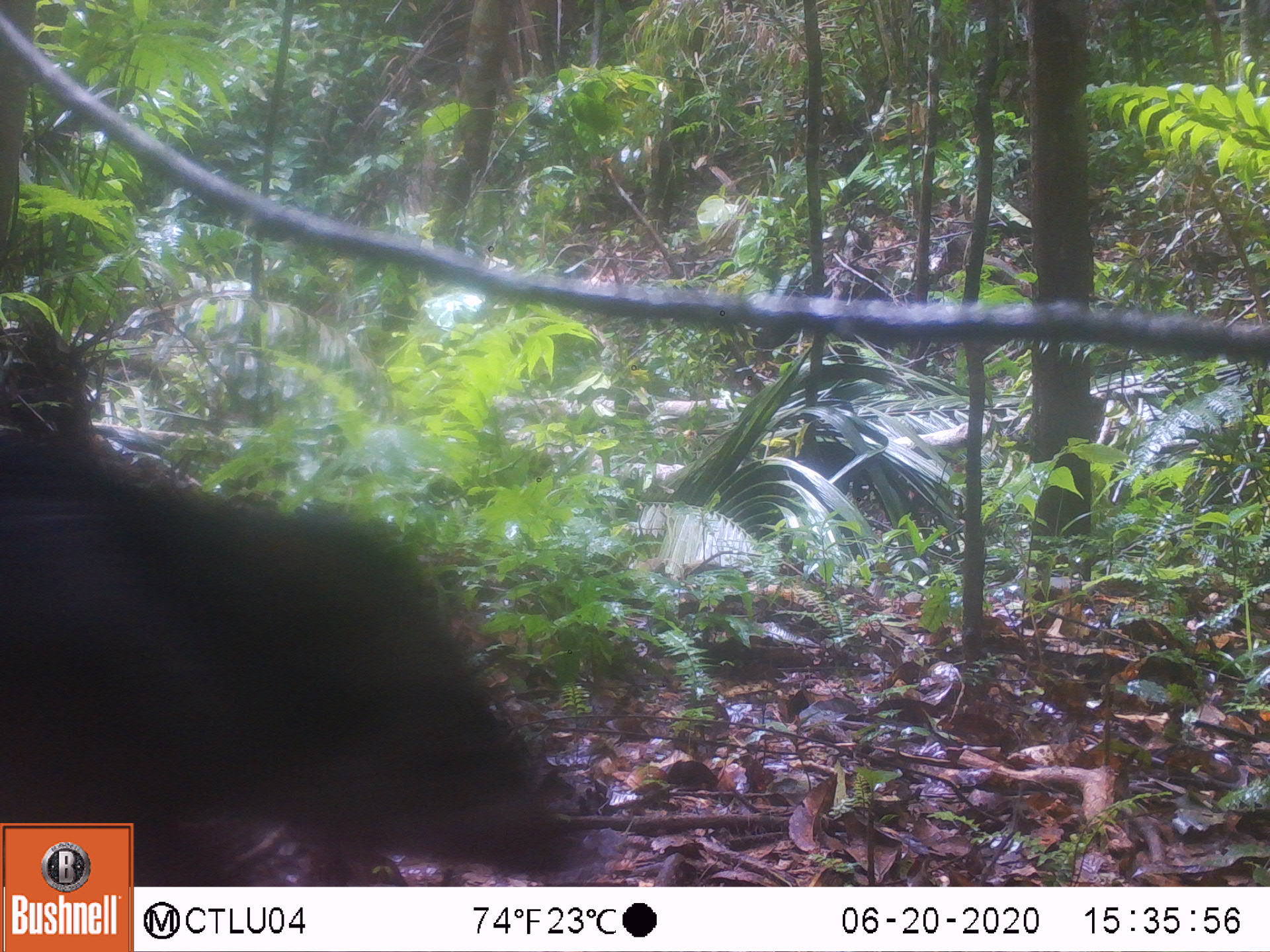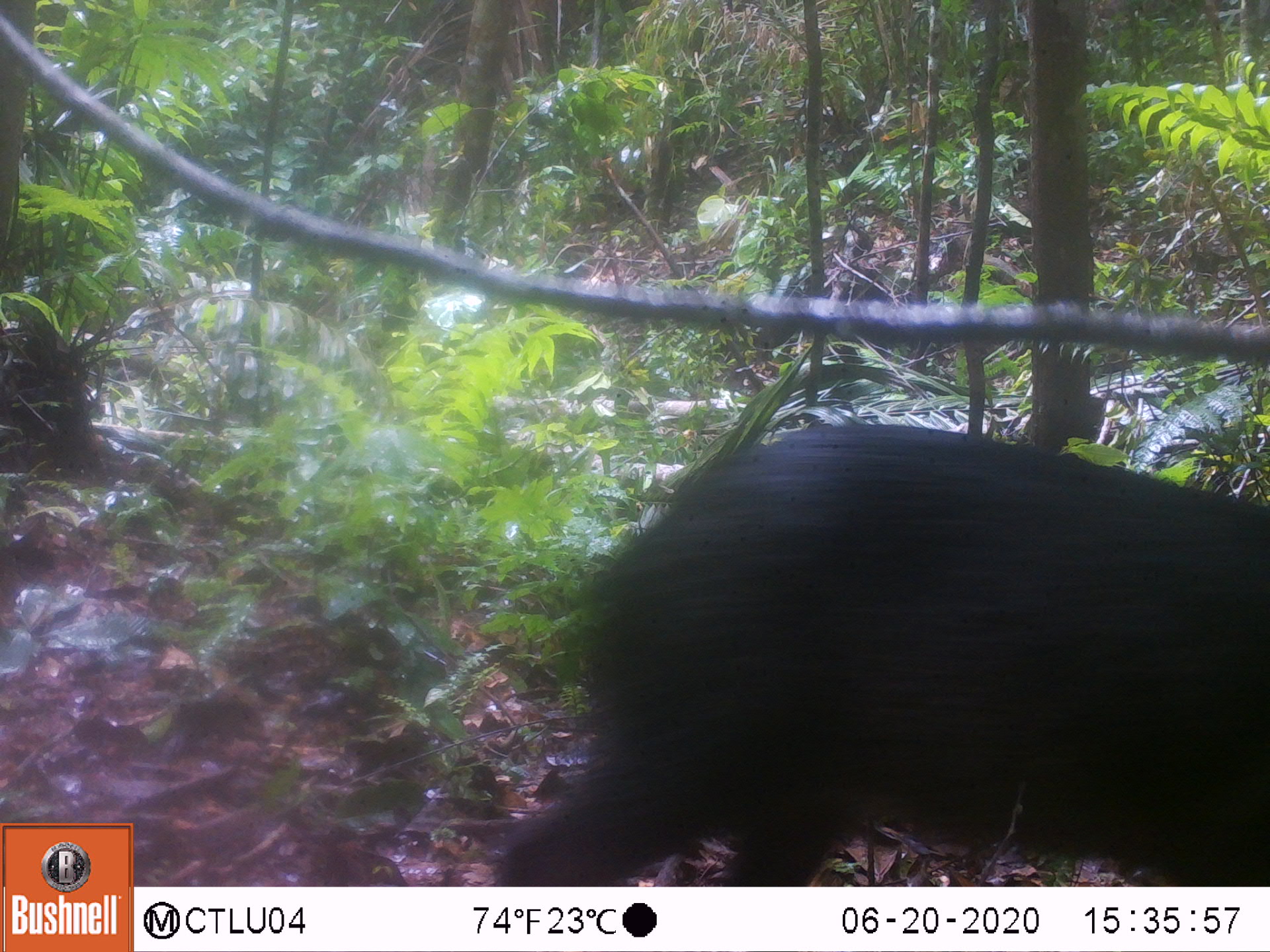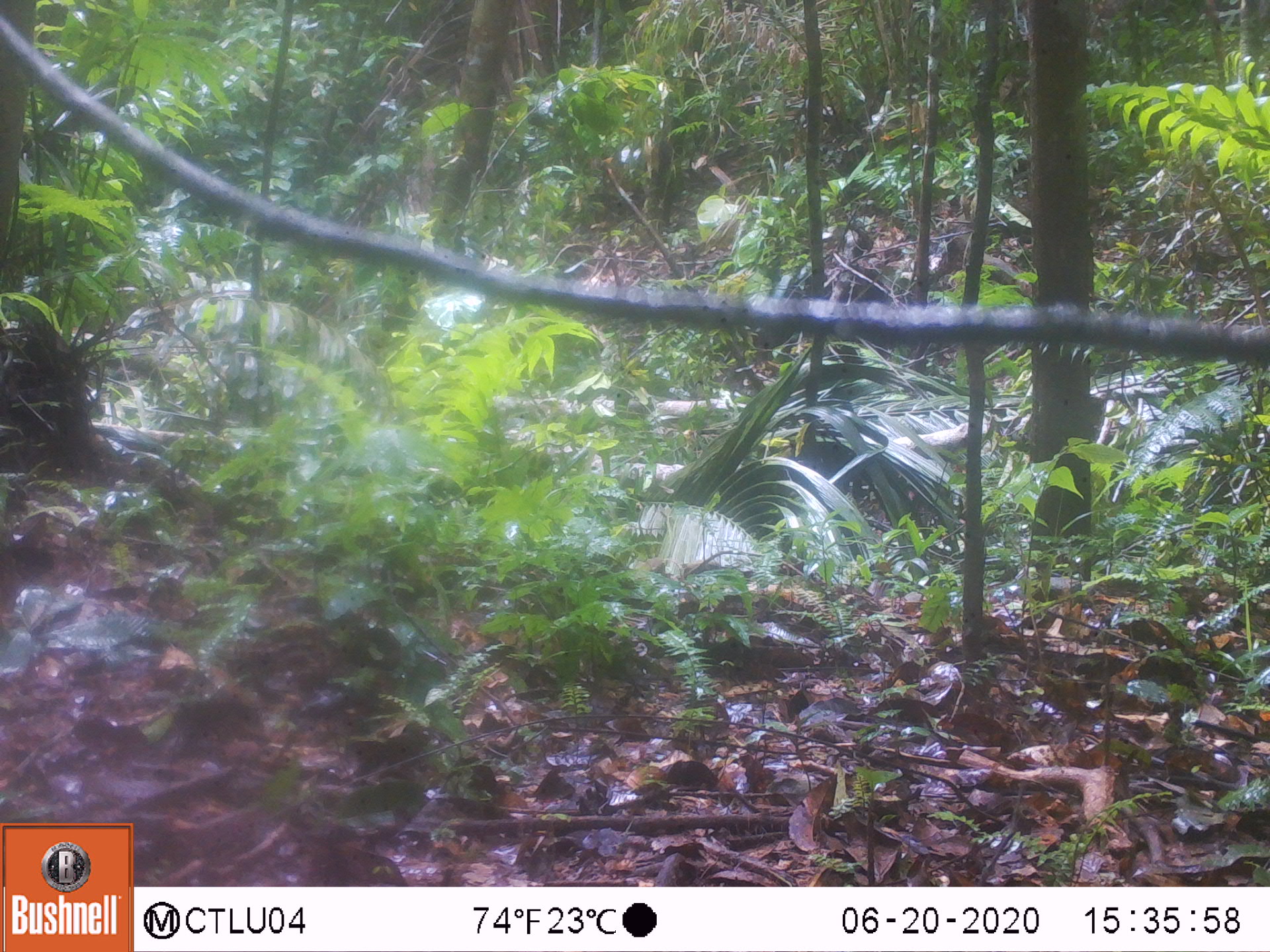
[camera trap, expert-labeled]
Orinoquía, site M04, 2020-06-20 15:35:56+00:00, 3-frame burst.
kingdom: Animalia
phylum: Chordata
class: Mammalia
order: Artiodactyla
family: Tayassuidae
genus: Pecari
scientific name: Pecari tajacu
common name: collared peccary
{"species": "collared peccary (Pecari tajacu)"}